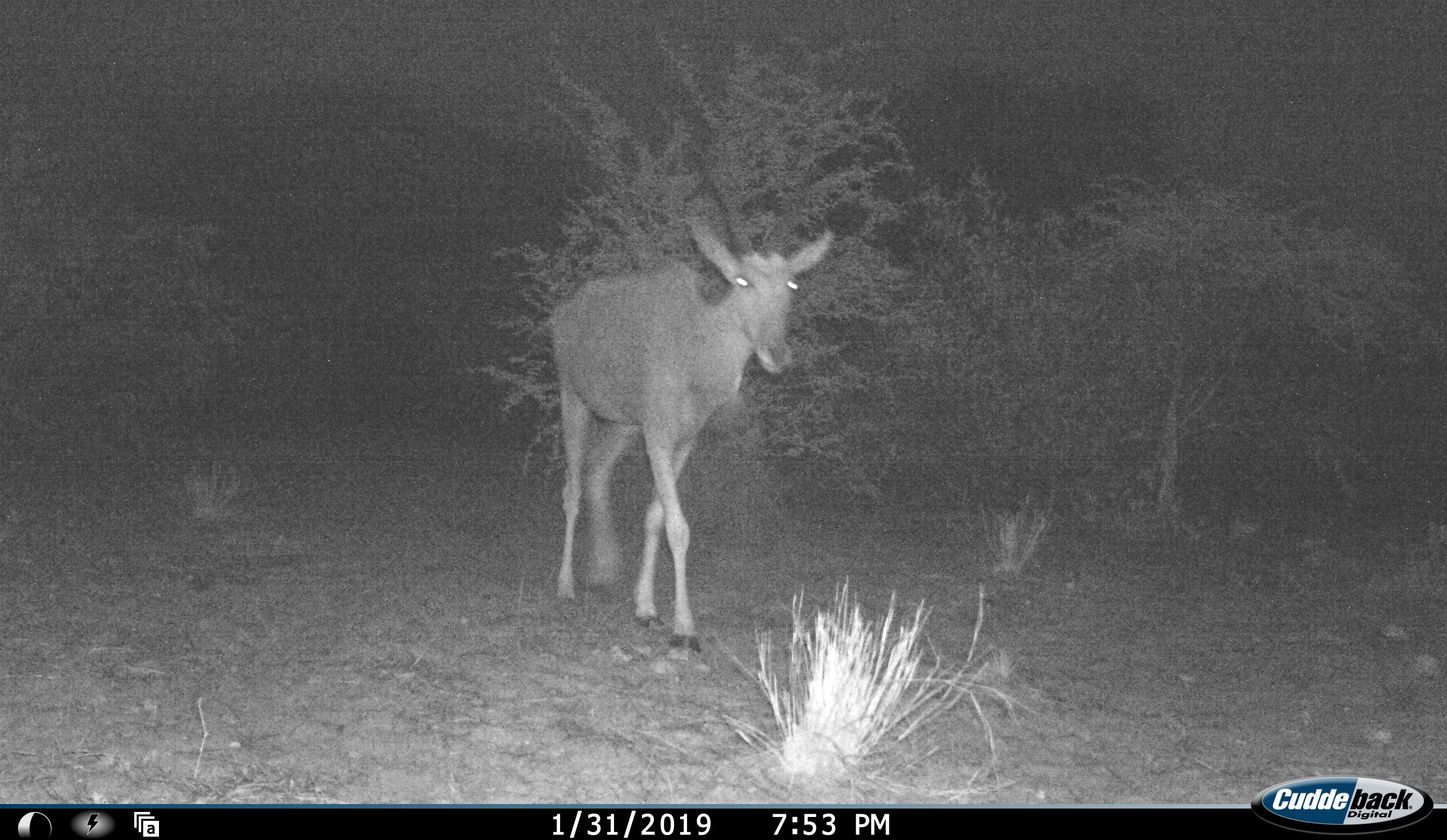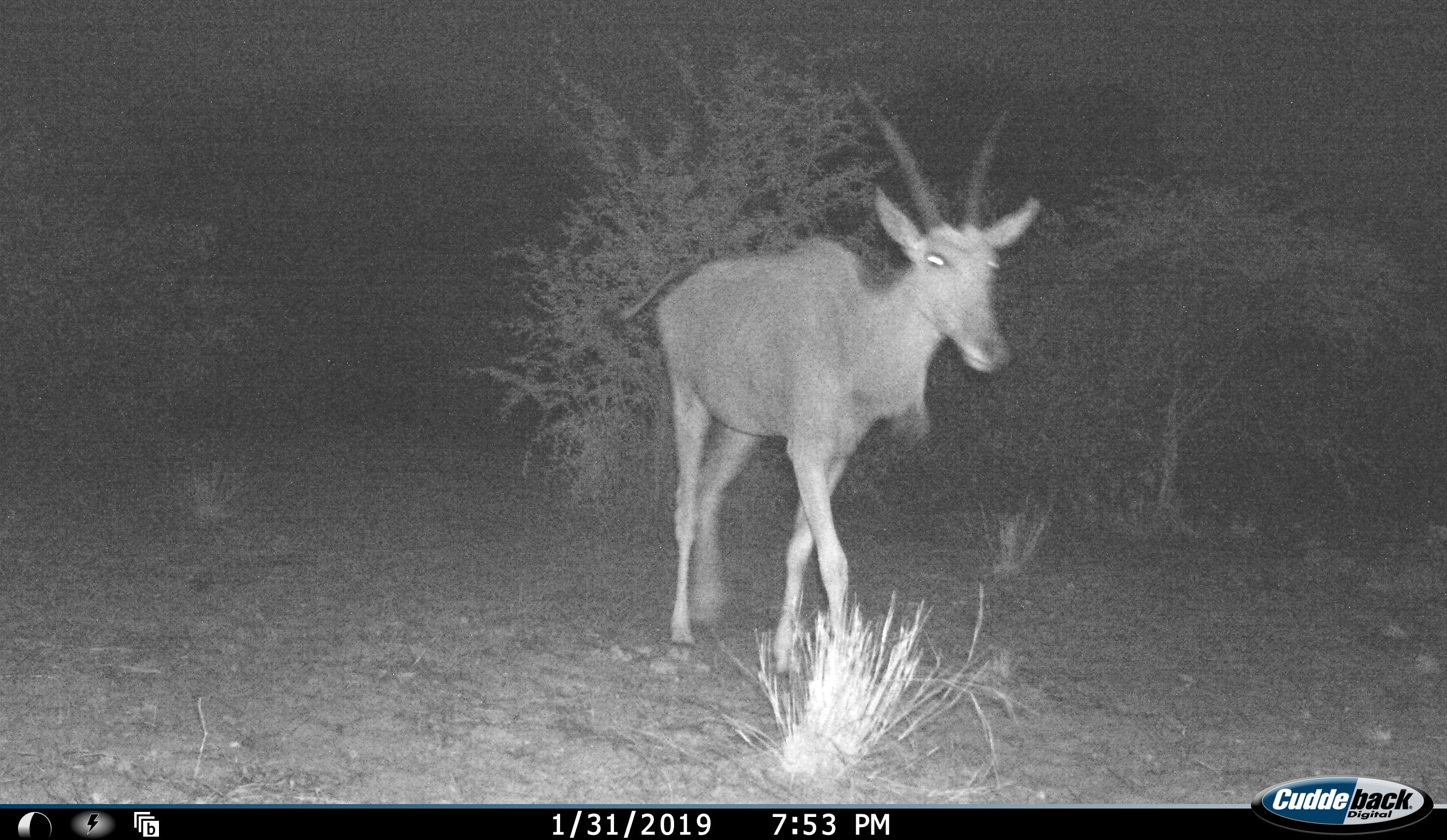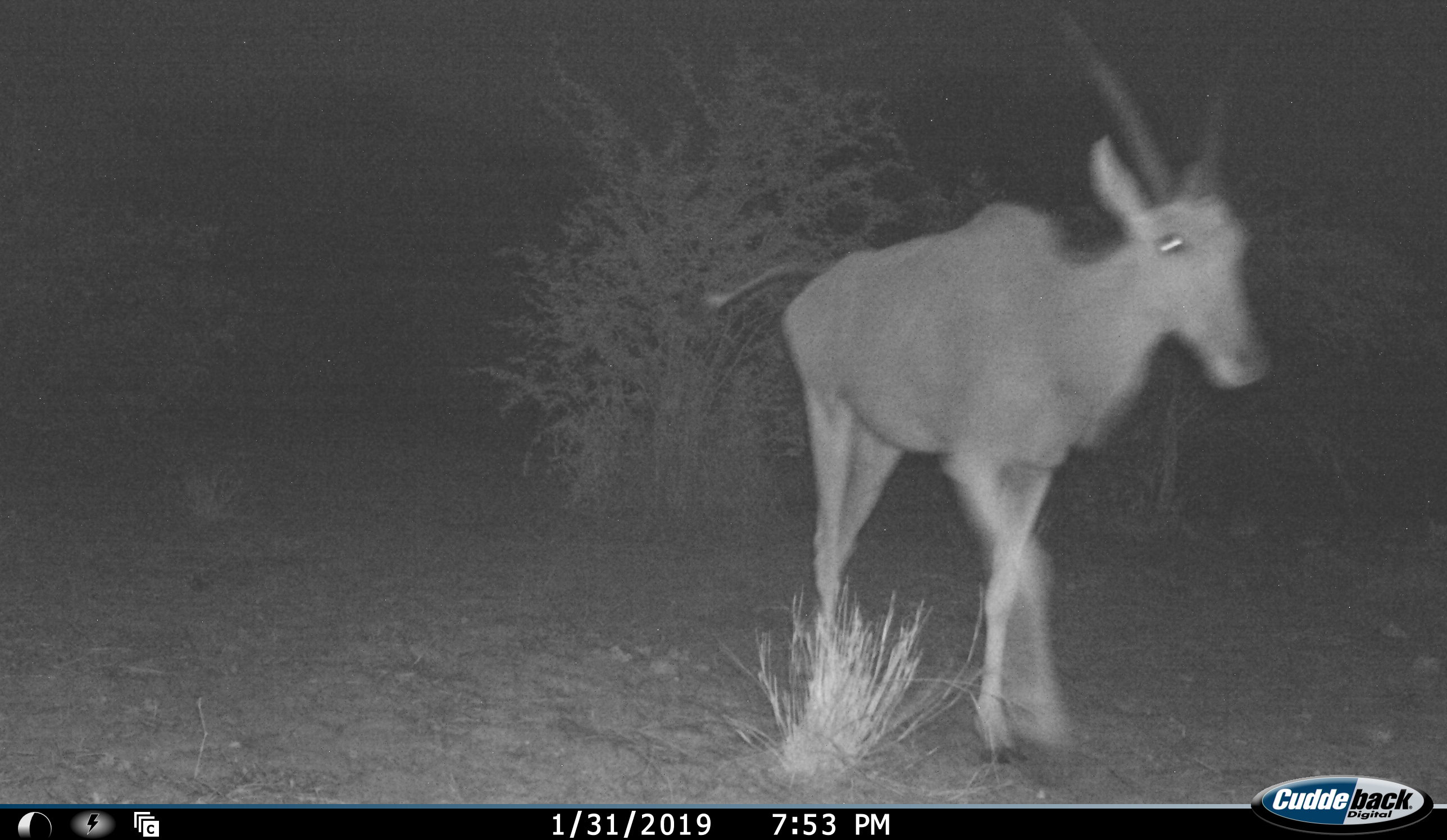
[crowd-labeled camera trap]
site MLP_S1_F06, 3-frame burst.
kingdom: Animalia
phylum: Chordata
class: Mammalia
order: Artiodactyla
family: Bovidae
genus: Tragelaphus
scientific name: Tragelaphus oryx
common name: eland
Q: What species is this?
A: Eland (Tragelaphus oryx).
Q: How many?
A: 1.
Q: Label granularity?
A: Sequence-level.